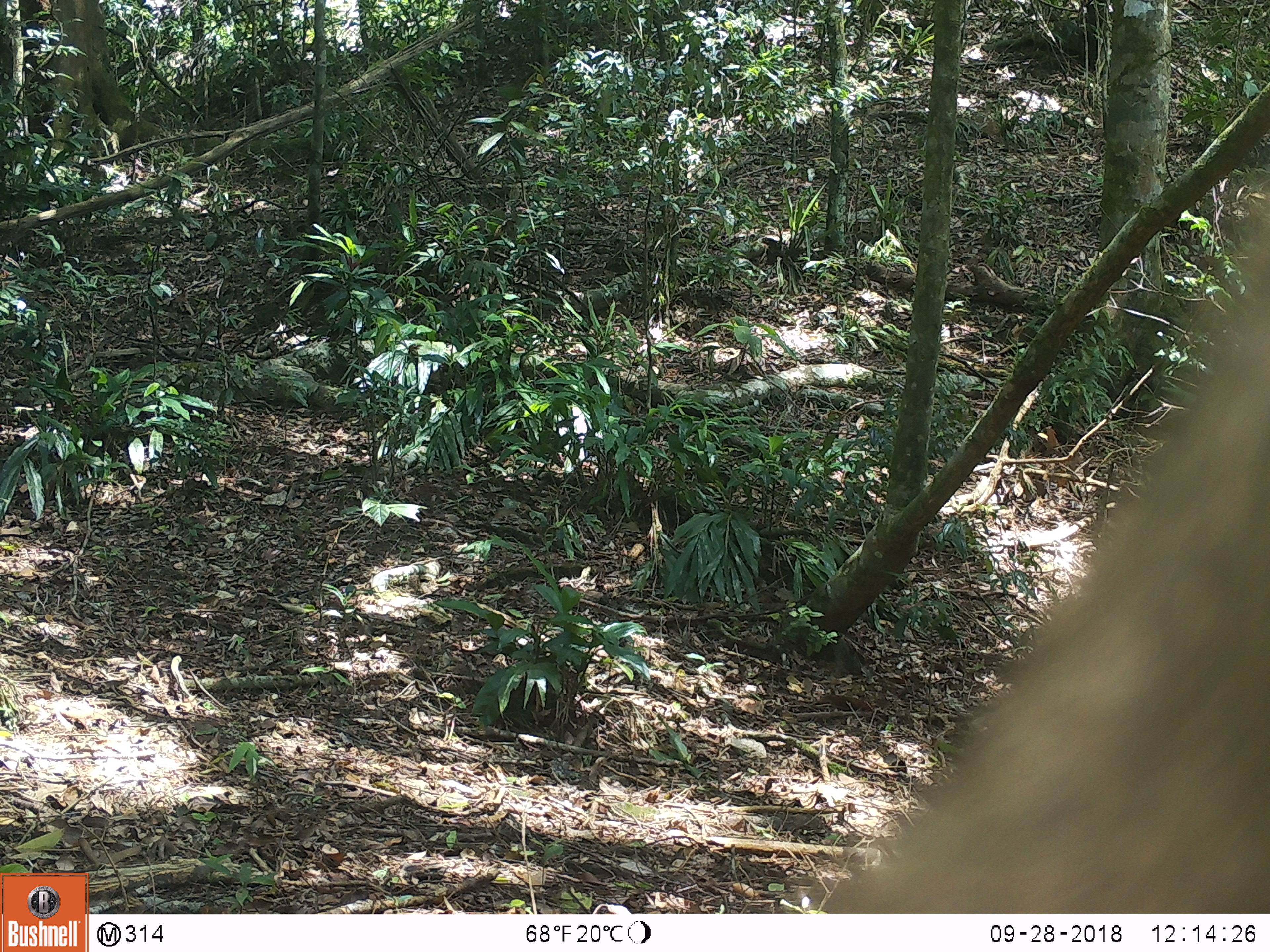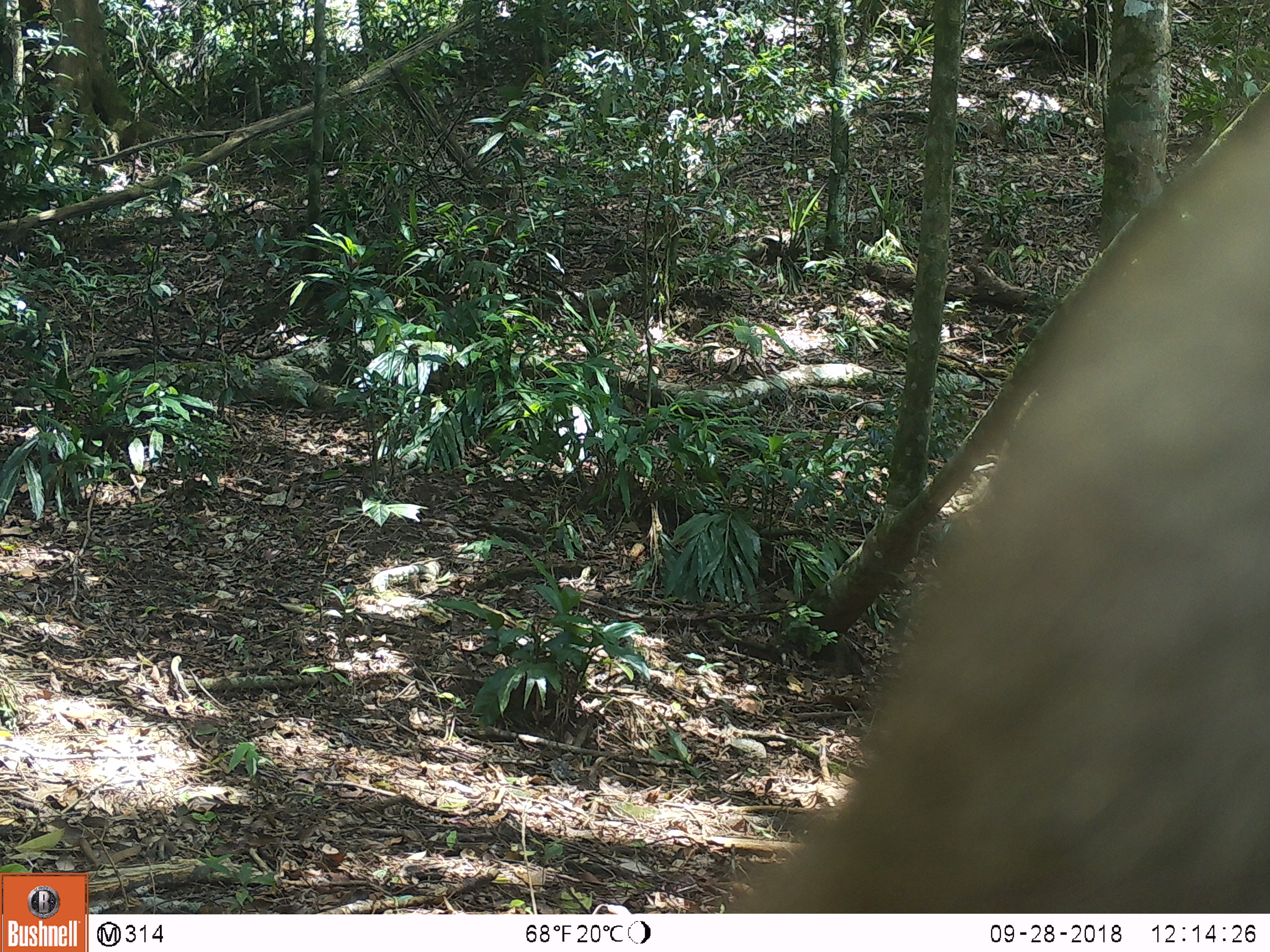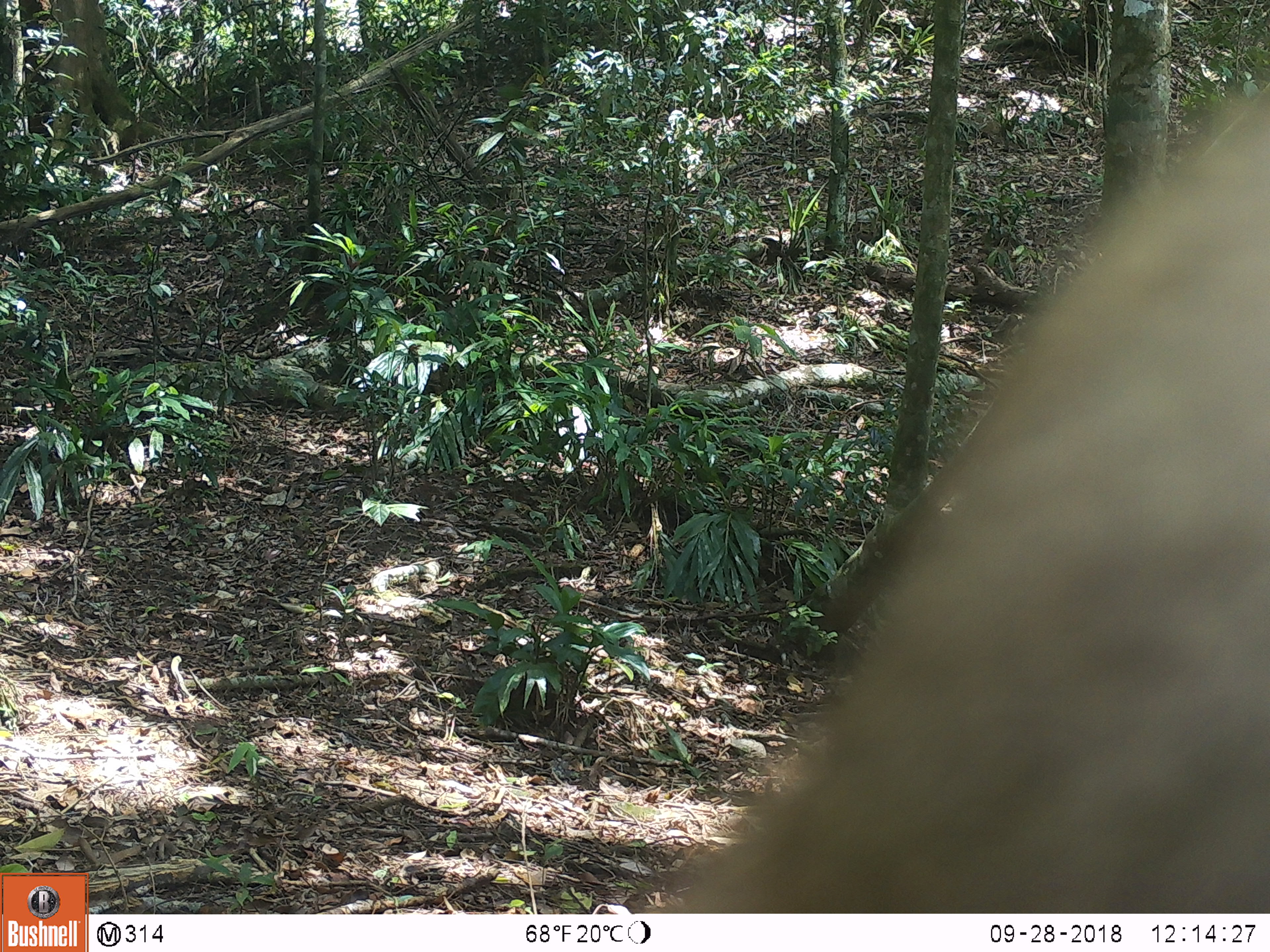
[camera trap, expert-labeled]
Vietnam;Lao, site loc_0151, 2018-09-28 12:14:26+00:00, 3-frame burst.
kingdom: Animalia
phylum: Chordata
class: Mammalia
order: Primates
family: Cercopithecidae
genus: Macaca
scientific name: Macaca nemestrina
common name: pig-tailed macaque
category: pig tailed macaque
Pig tailed macaque (pig-tailed macaque) (Macaca nemestrina). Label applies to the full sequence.